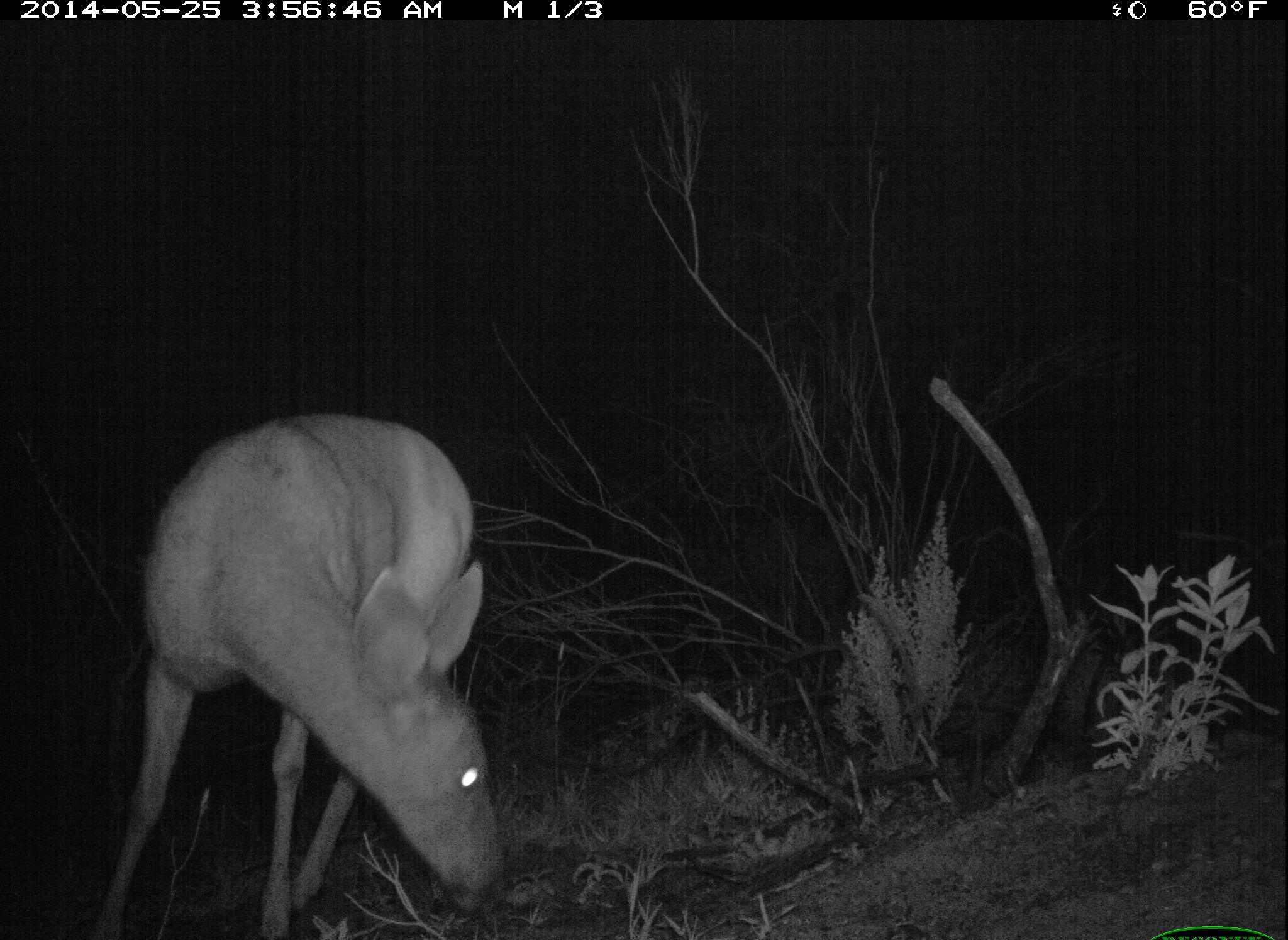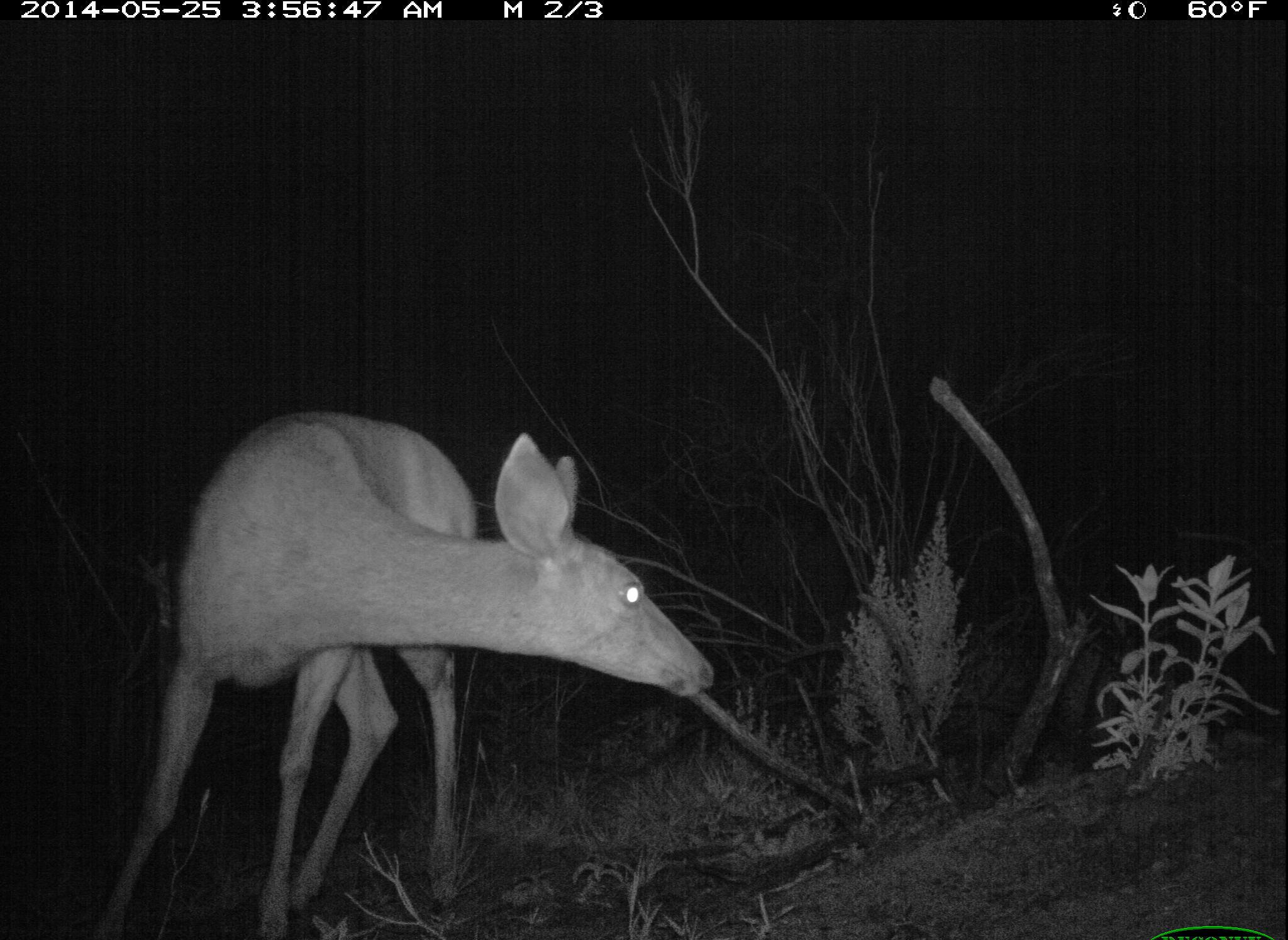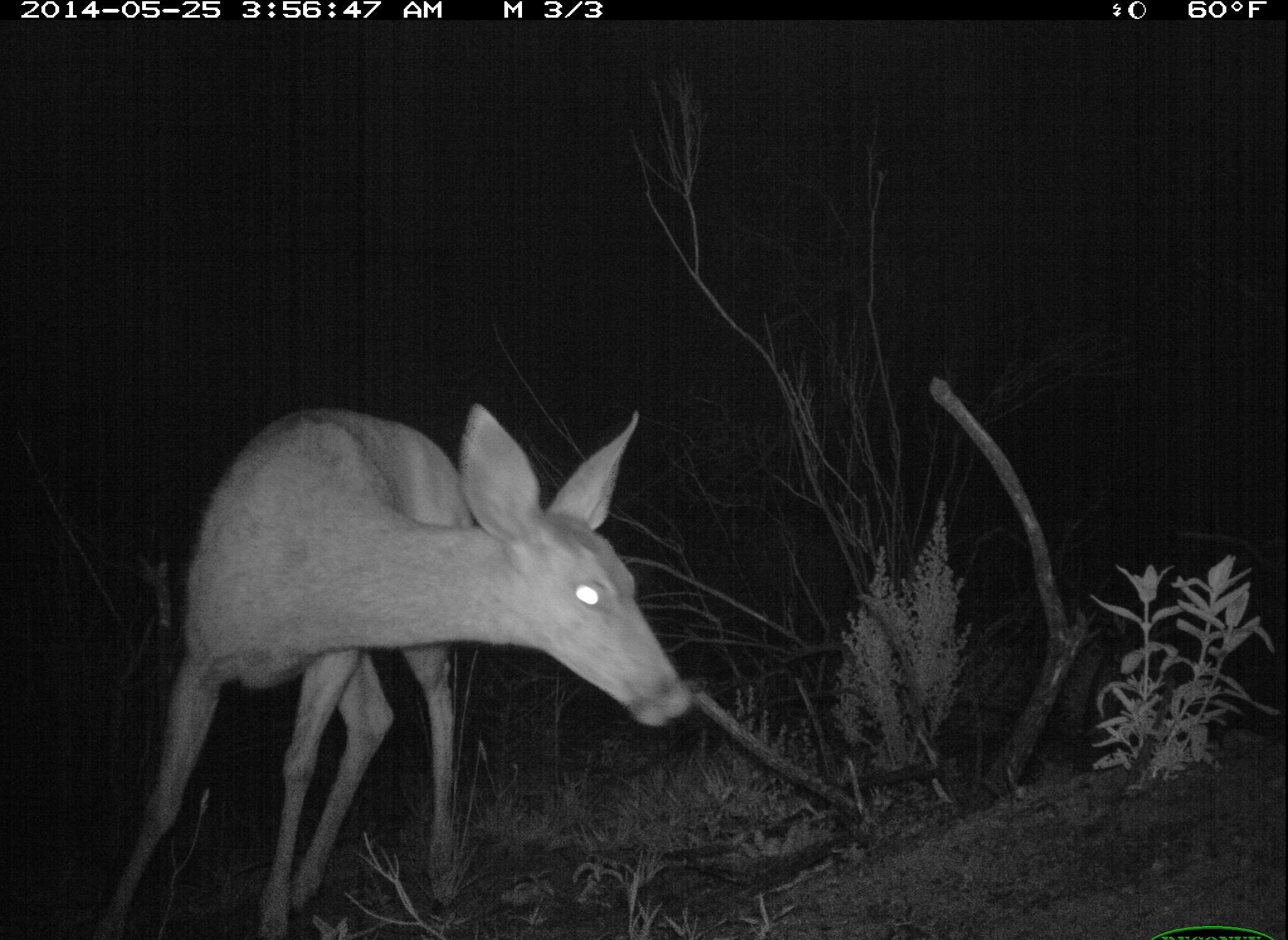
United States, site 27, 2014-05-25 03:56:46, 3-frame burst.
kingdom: Animalia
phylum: Chordata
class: Mammalia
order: Artiodactyla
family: Cervidae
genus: Odocoileus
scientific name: Odocoileus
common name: deer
Deer (Odocoileus).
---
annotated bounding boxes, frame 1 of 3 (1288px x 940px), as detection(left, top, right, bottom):
deer: detection(92, 411, 509, 937)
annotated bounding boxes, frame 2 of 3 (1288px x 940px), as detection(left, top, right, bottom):
deer: detection(90, 410, 714, 937)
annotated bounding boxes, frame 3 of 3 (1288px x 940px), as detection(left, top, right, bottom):
deer: detection(97, 405, 690, 938)